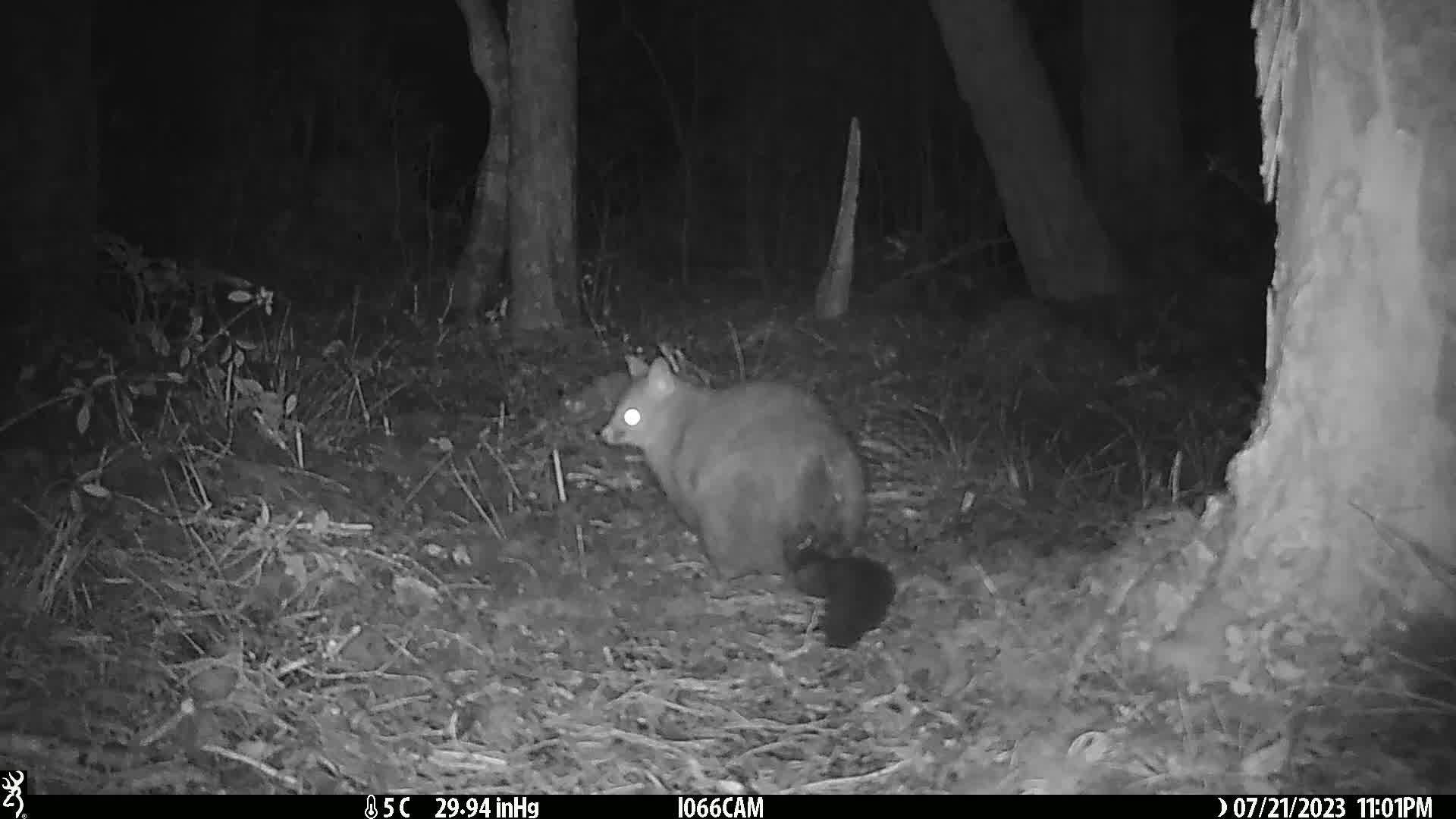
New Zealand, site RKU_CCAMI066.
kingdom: Animalia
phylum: Chordata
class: Mammalia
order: Diprotodontia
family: Phalangeridae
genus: Trichosurus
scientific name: Trichosurus vulpecula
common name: common brushtail possum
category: possum